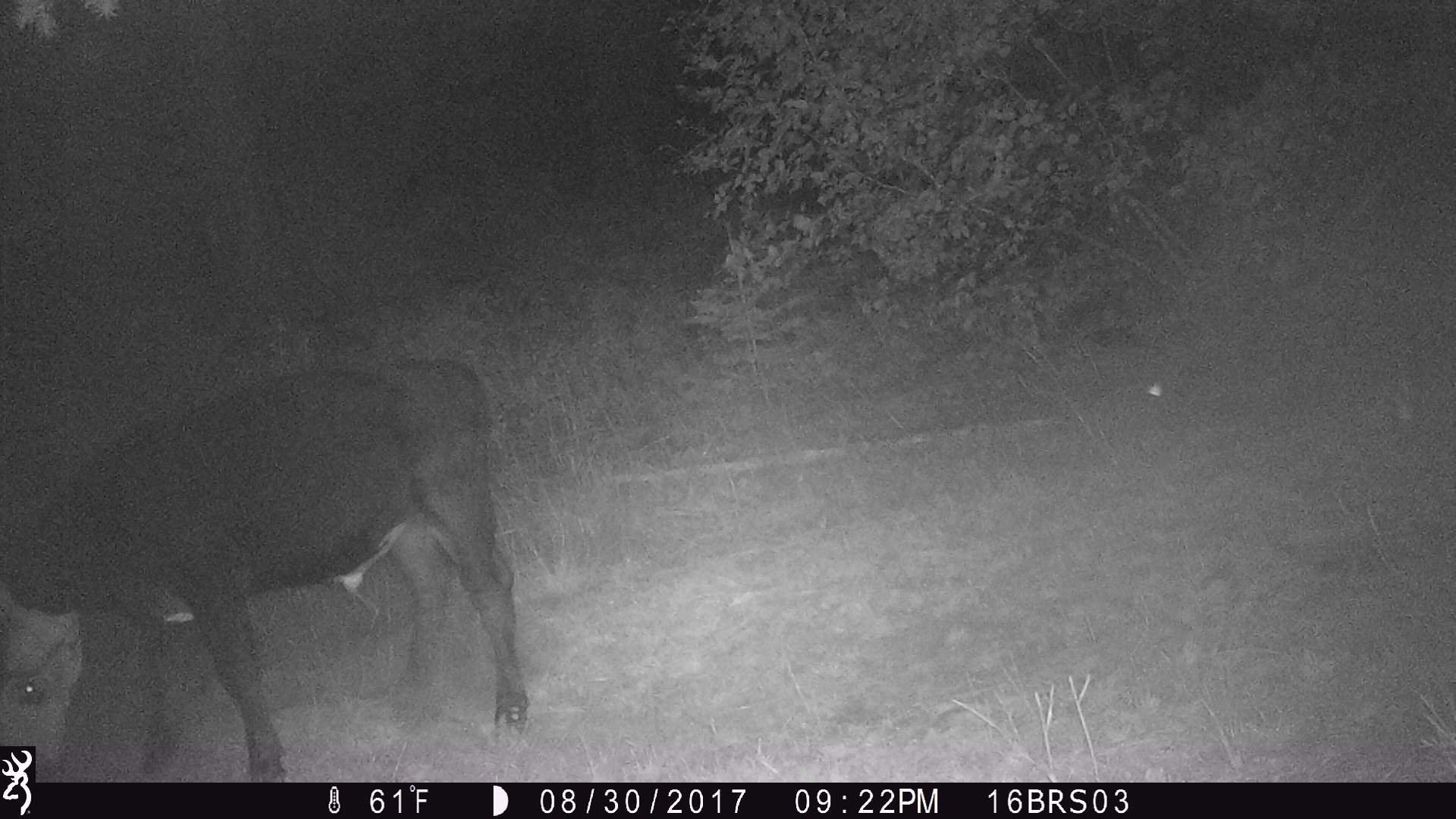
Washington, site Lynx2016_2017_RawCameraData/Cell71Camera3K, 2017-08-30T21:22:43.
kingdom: Animalia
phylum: Chordata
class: Mammalia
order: Artiodactyla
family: Bovidae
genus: Bos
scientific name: Bos taurus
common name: domestic cattle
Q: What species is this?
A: Domestic cattle (Bos taurus).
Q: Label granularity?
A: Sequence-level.